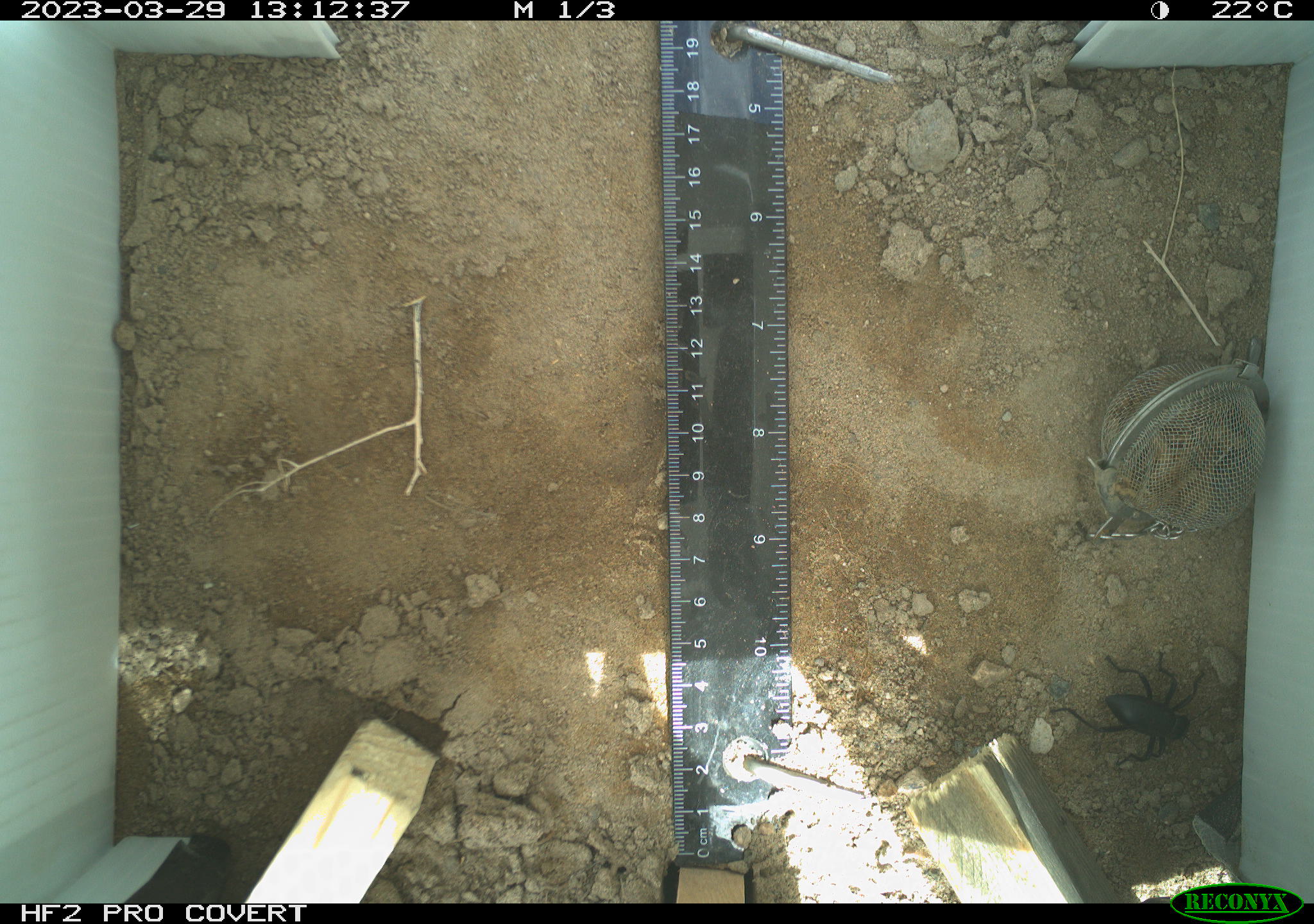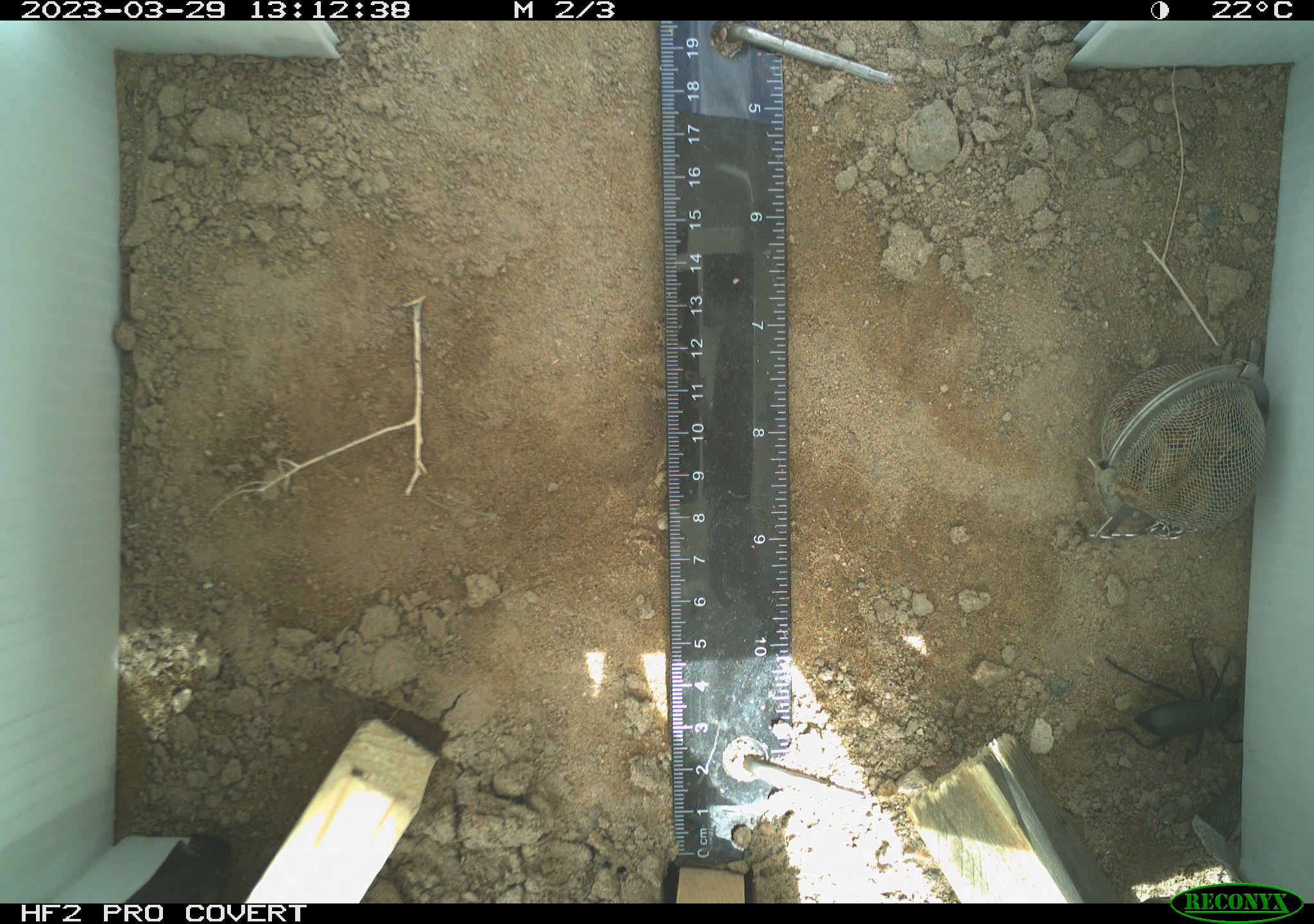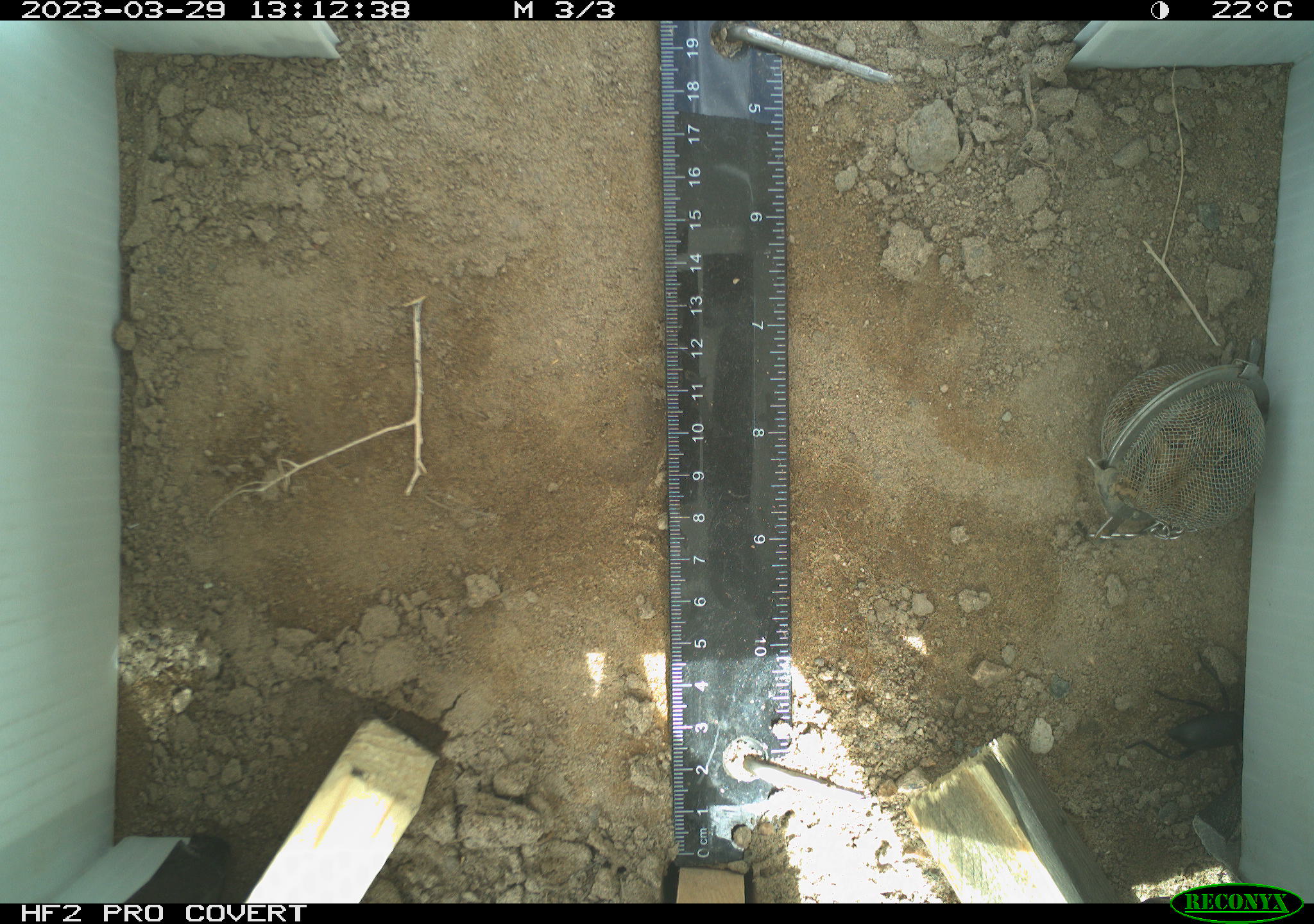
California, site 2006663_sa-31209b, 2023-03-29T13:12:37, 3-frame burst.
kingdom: Animalia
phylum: Arthropoda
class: Insecta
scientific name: Insecta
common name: insect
Insect (Insecta).